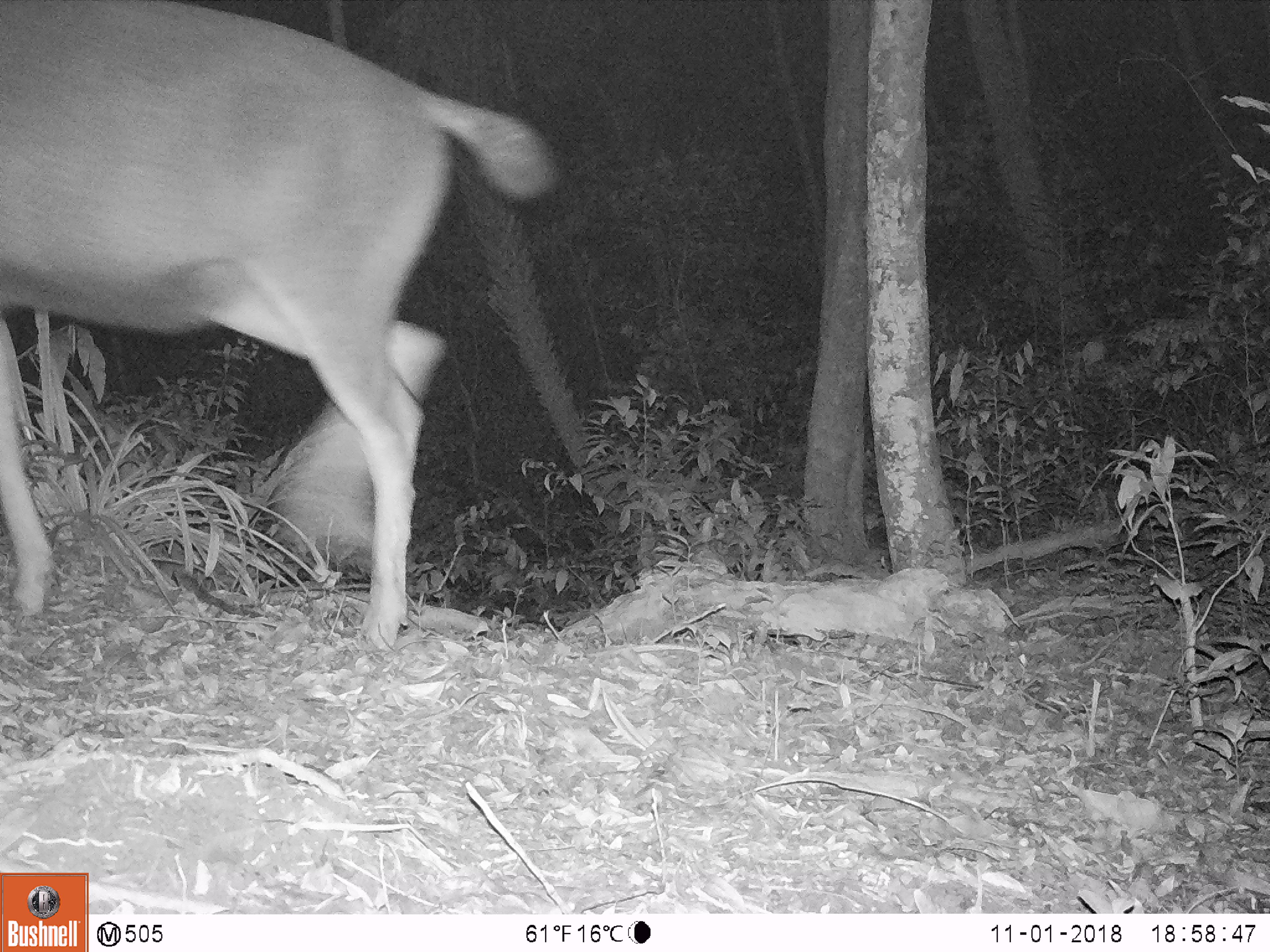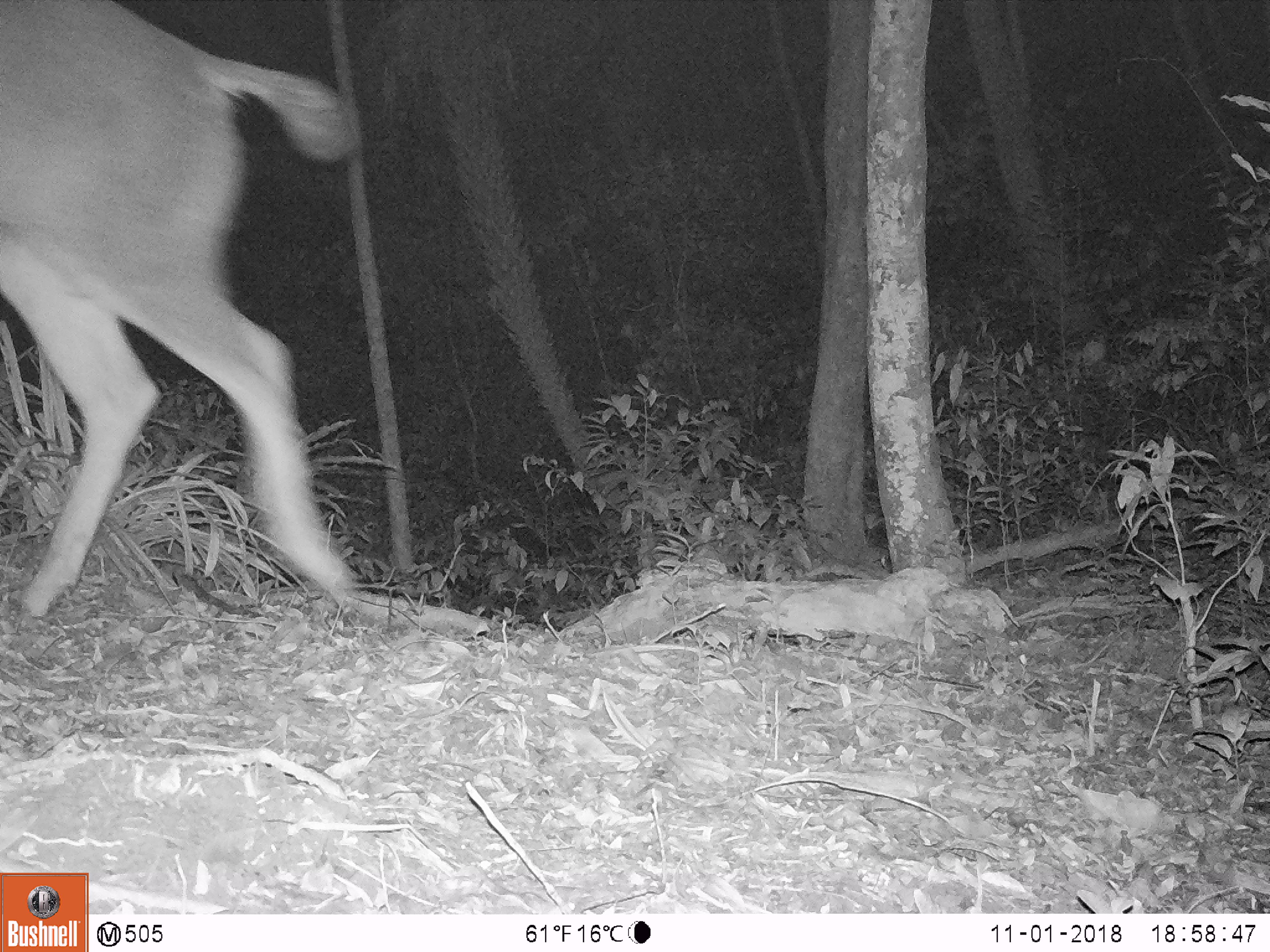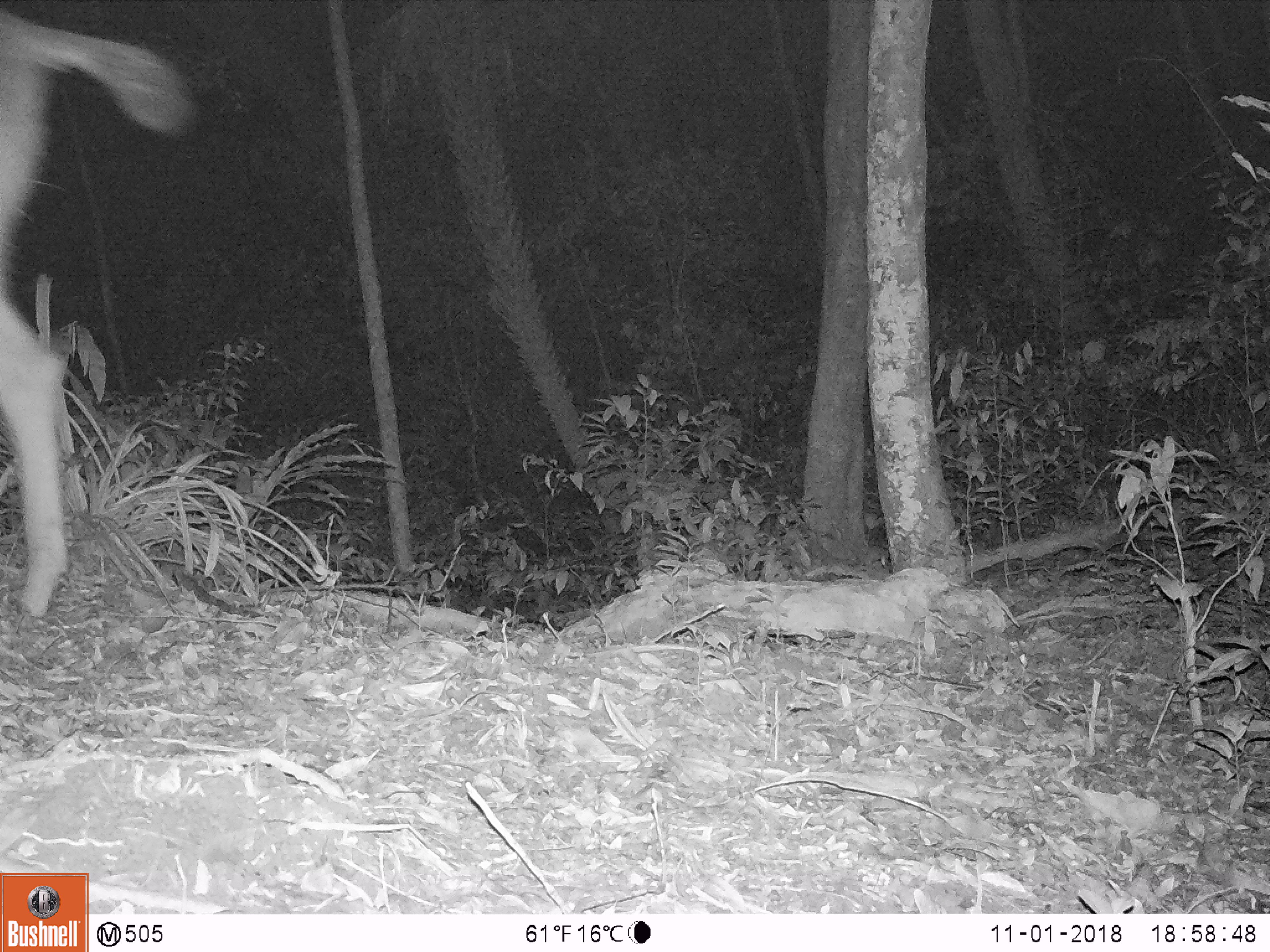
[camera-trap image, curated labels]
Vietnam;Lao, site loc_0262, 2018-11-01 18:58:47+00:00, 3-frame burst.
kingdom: Animalia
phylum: Chordata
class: Mammalia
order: Artiodactyla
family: Cervidae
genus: Rusa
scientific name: Rusa unicolor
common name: sambar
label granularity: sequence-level